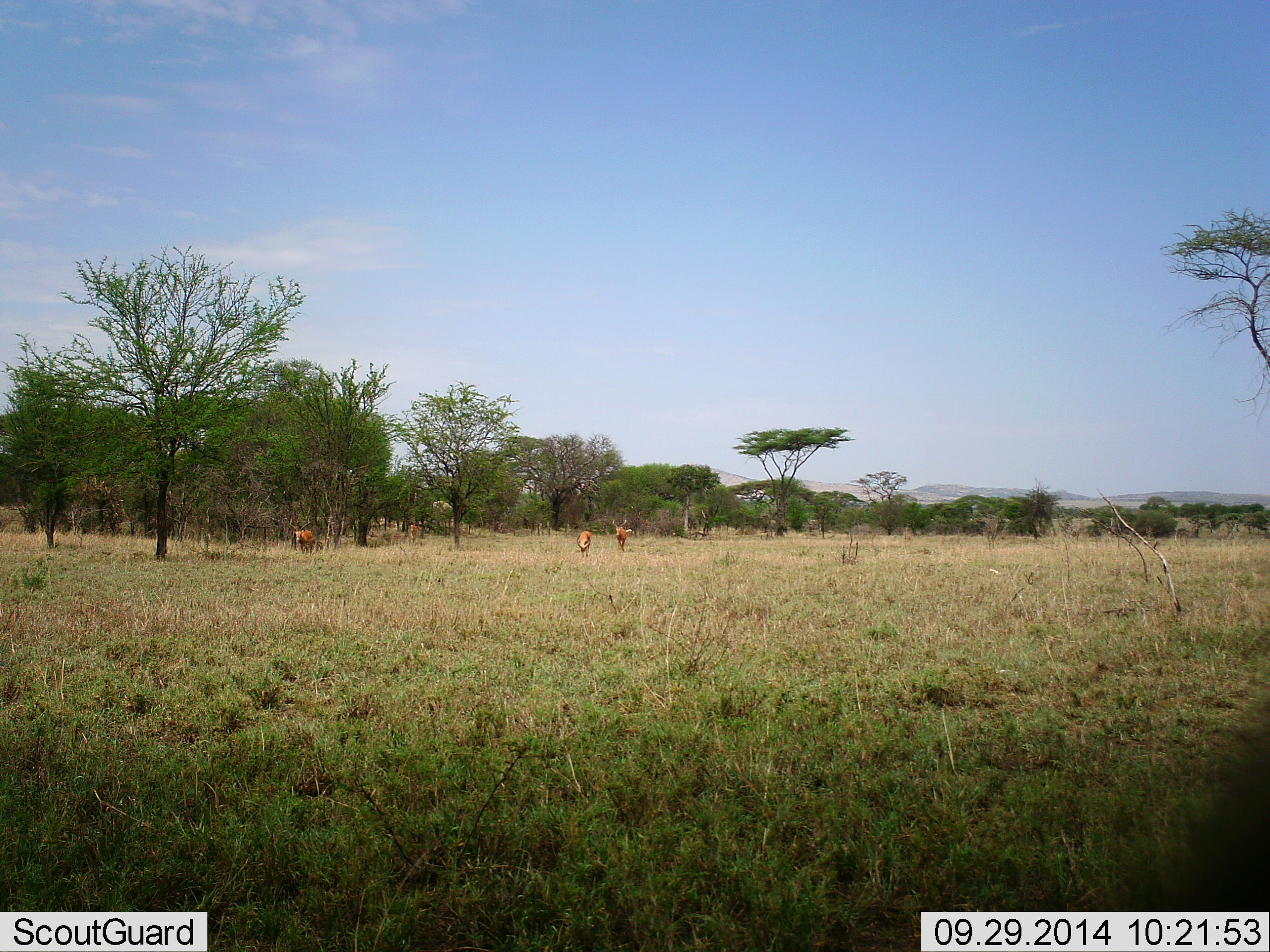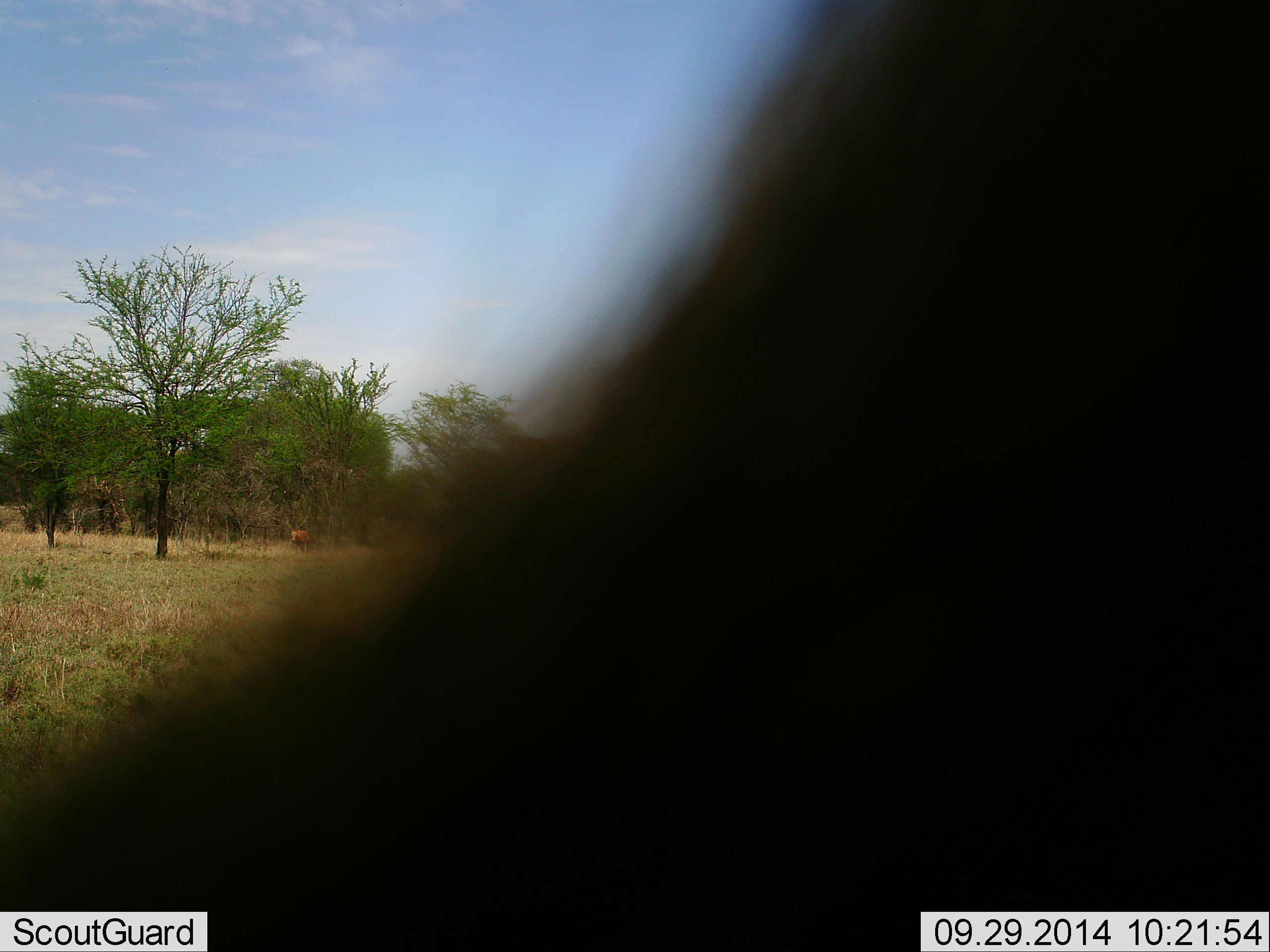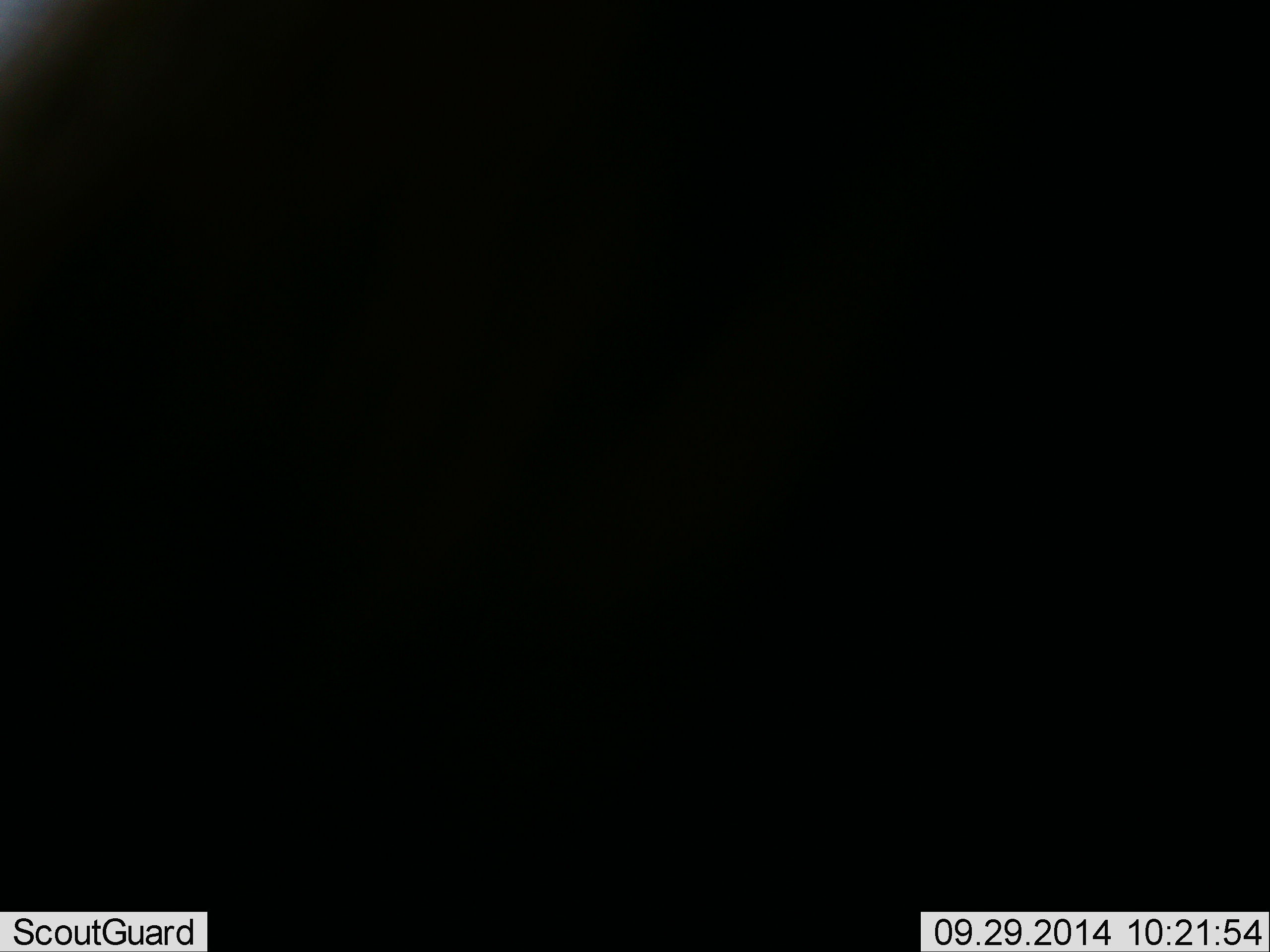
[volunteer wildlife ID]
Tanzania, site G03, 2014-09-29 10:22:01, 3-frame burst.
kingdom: Animalia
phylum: Chordata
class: Mammalia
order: Artiodactyla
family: Bovidae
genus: Aepyceros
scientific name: Aepyceros melampus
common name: impala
Impala (Aepyceros melampus), count 3. Behavior (volunteer vote fractions): standing 22%, resting 0%, moving 67%, interacting 11%. Young present (vote fraction): 0%. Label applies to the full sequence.